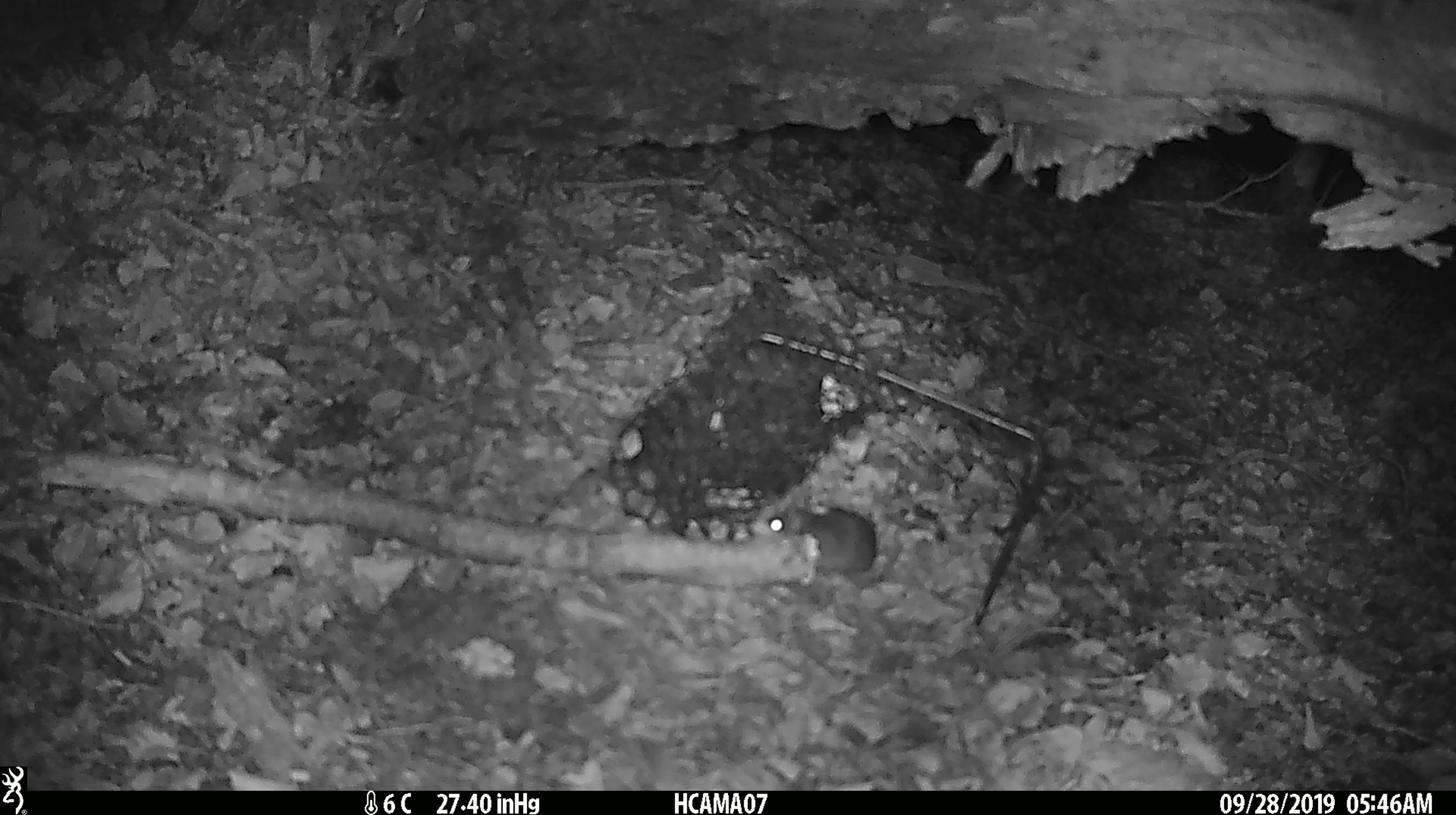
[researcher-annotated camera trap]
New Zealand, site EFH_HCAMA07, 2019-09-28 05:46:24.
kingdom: Animalia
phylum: Chordata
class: Mammalia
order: Rodentia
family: Muridae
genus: Mus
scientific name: Mus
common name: mouse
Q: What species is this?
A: Mouse (Mus).